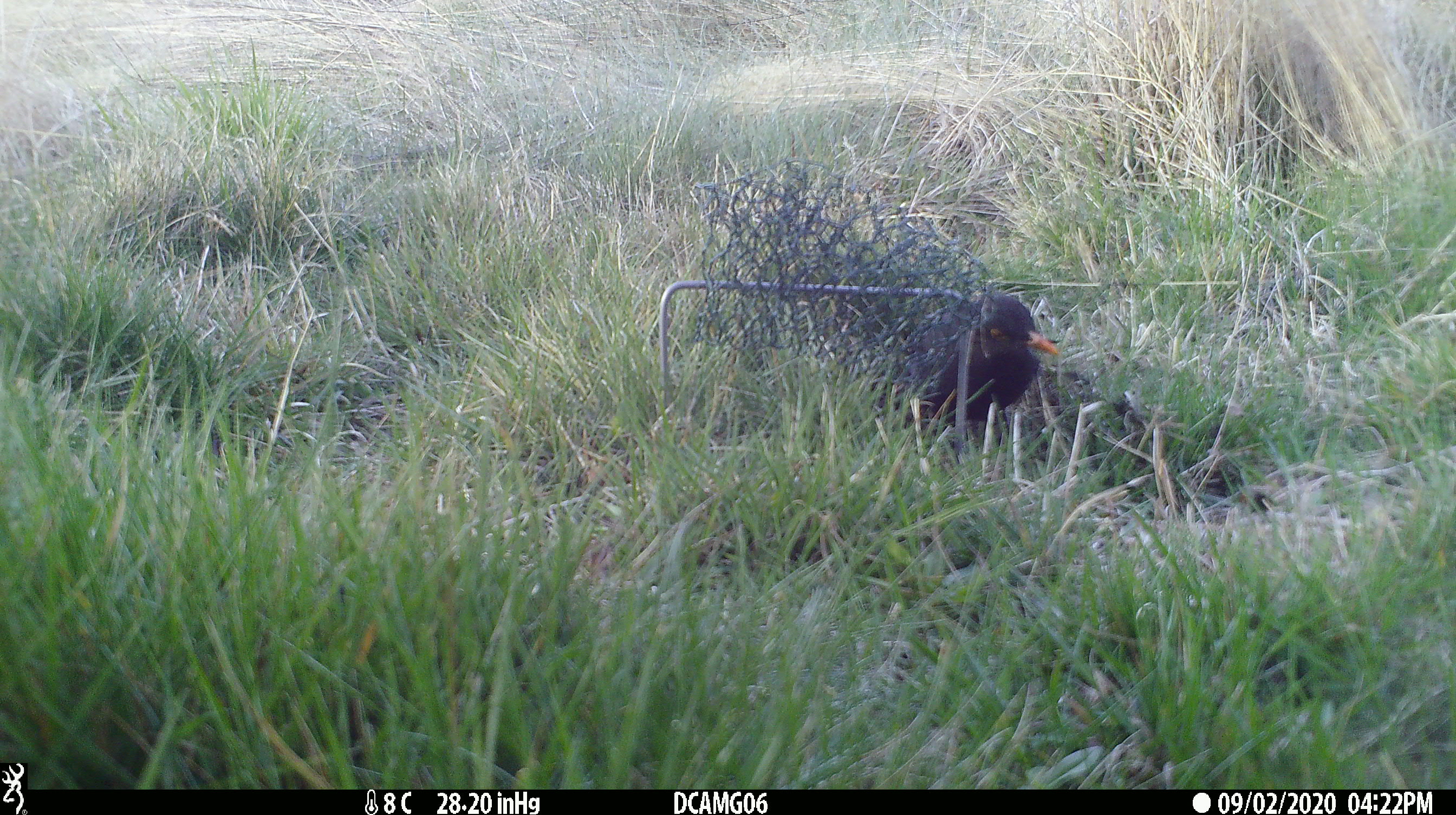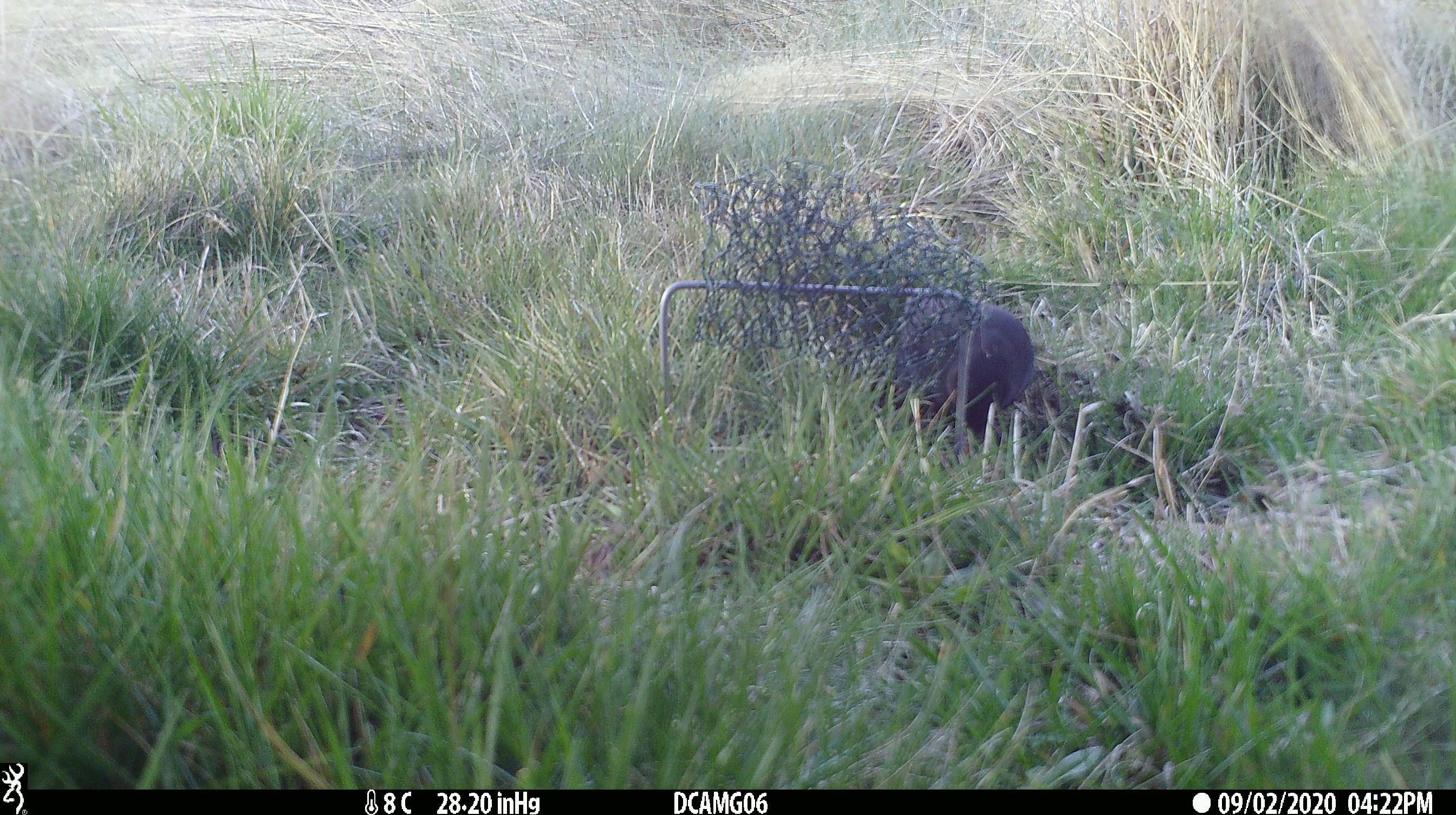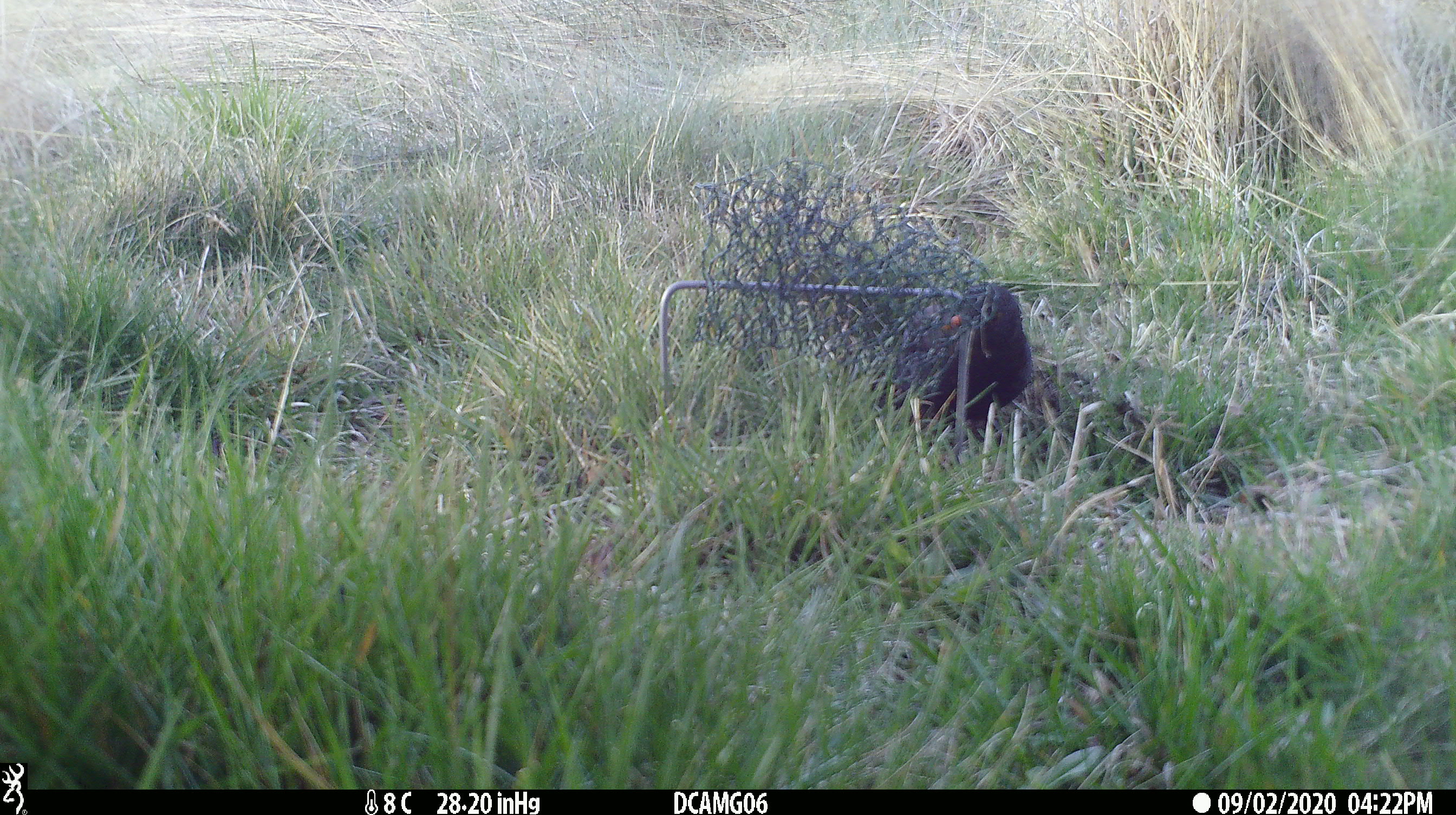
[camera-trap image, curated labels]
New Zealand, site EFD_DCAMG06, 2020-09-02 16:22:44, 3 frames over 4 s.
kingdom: Animalia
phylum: Chordata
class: Aves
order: Passeriformes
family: Turdidae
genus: Turdus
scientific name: Turdus merula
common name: eurasian blackbird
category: blackbird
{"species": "blackbird (eurasian blackbird) (Turdus merula)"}